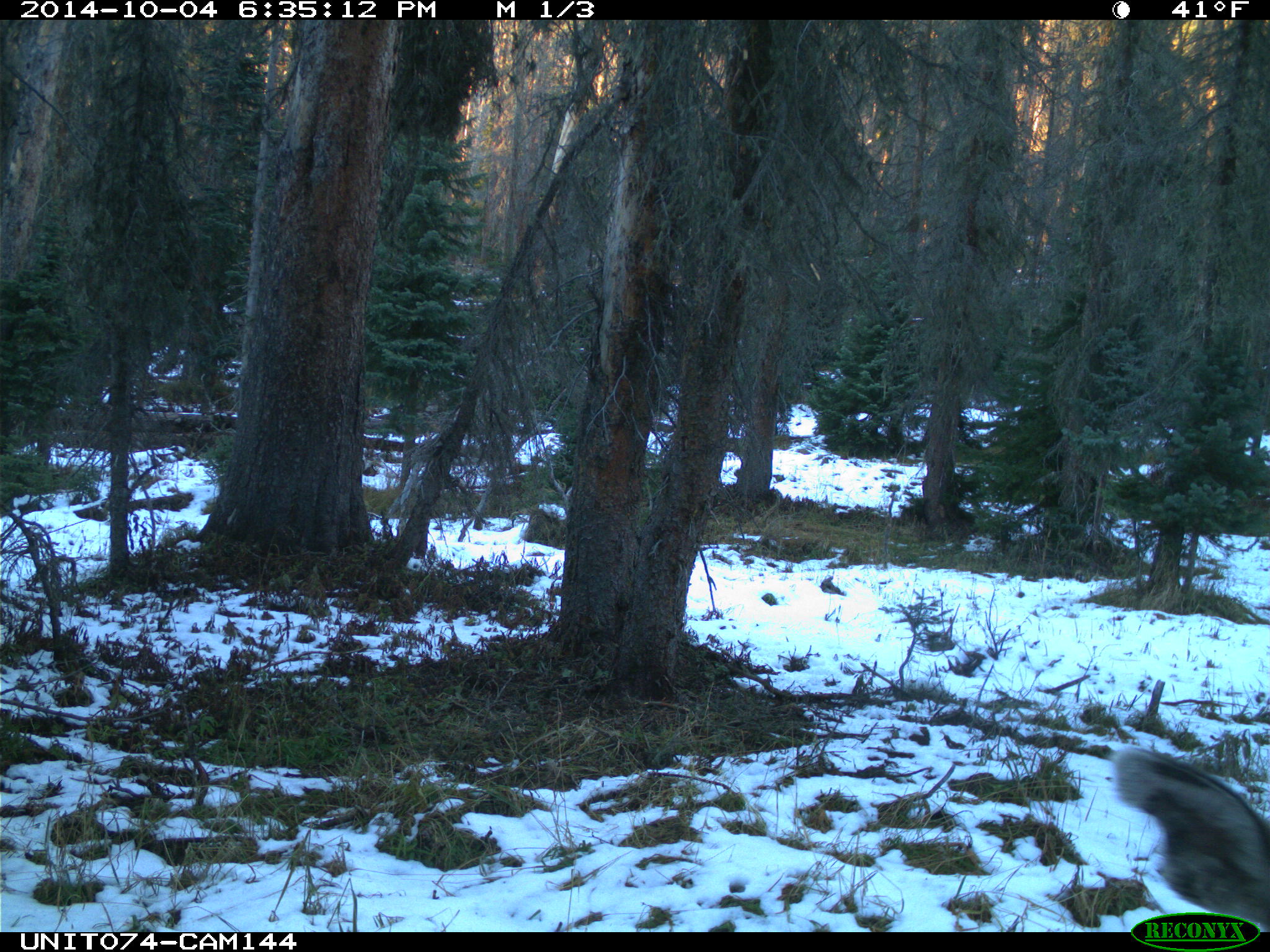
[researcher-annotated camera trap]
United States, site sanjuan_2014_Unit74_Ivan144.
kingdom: Animalia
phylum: Chordata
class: Mammalia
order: Artiodactyla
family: Cervidae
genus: Odocoileus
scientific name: Odocoileus hemionus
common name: mule deer